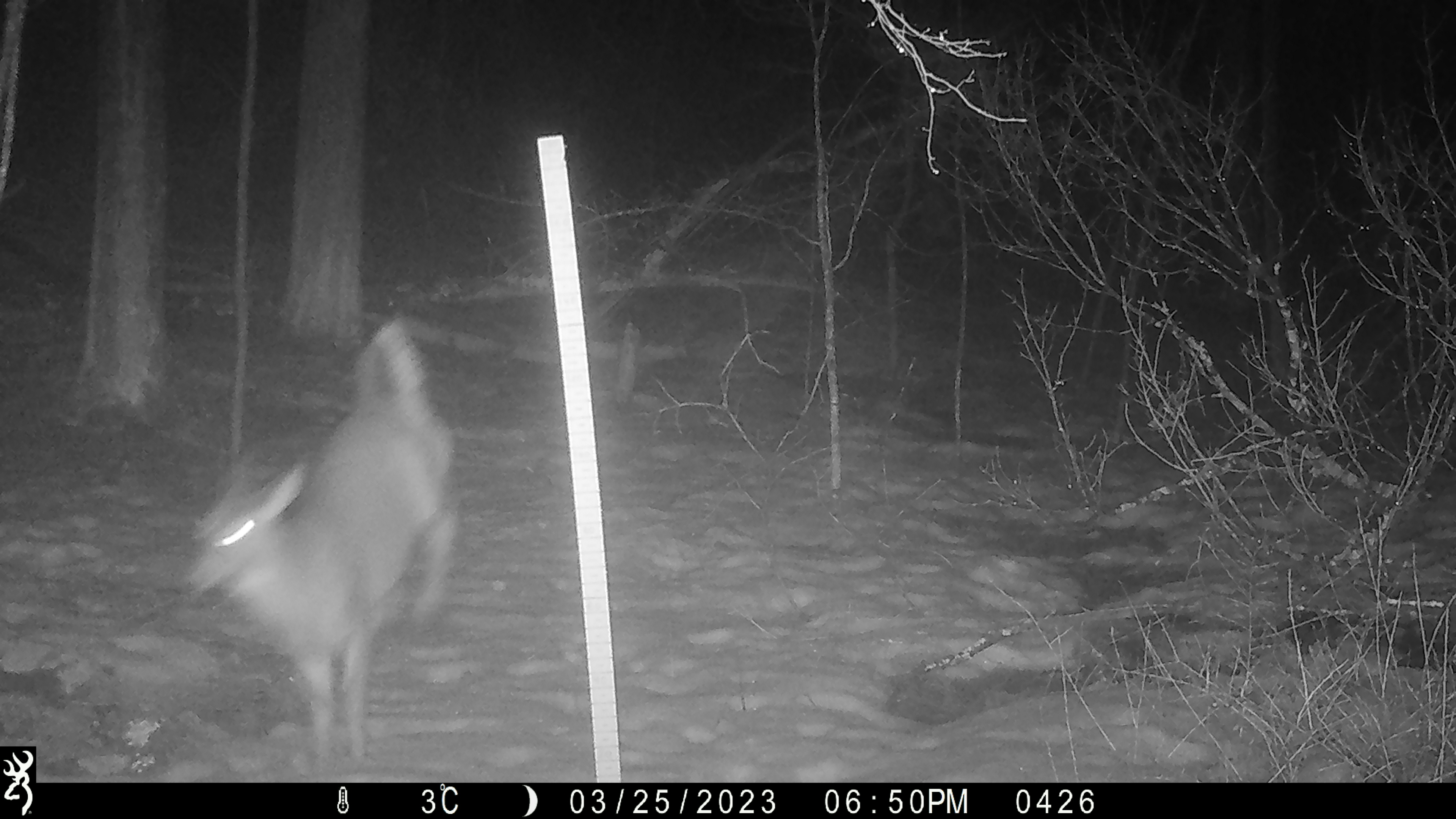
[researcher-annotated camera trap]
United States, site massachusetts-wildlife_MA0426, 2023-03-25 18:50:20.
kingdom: Animalia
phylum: Chordata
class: Mammalia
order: Artiodactyla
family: Cervidae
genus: Odocoileus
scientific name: Odocoileus virginianus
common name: white-tailed deer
White-tailed deer (Odocoileus virginianus).